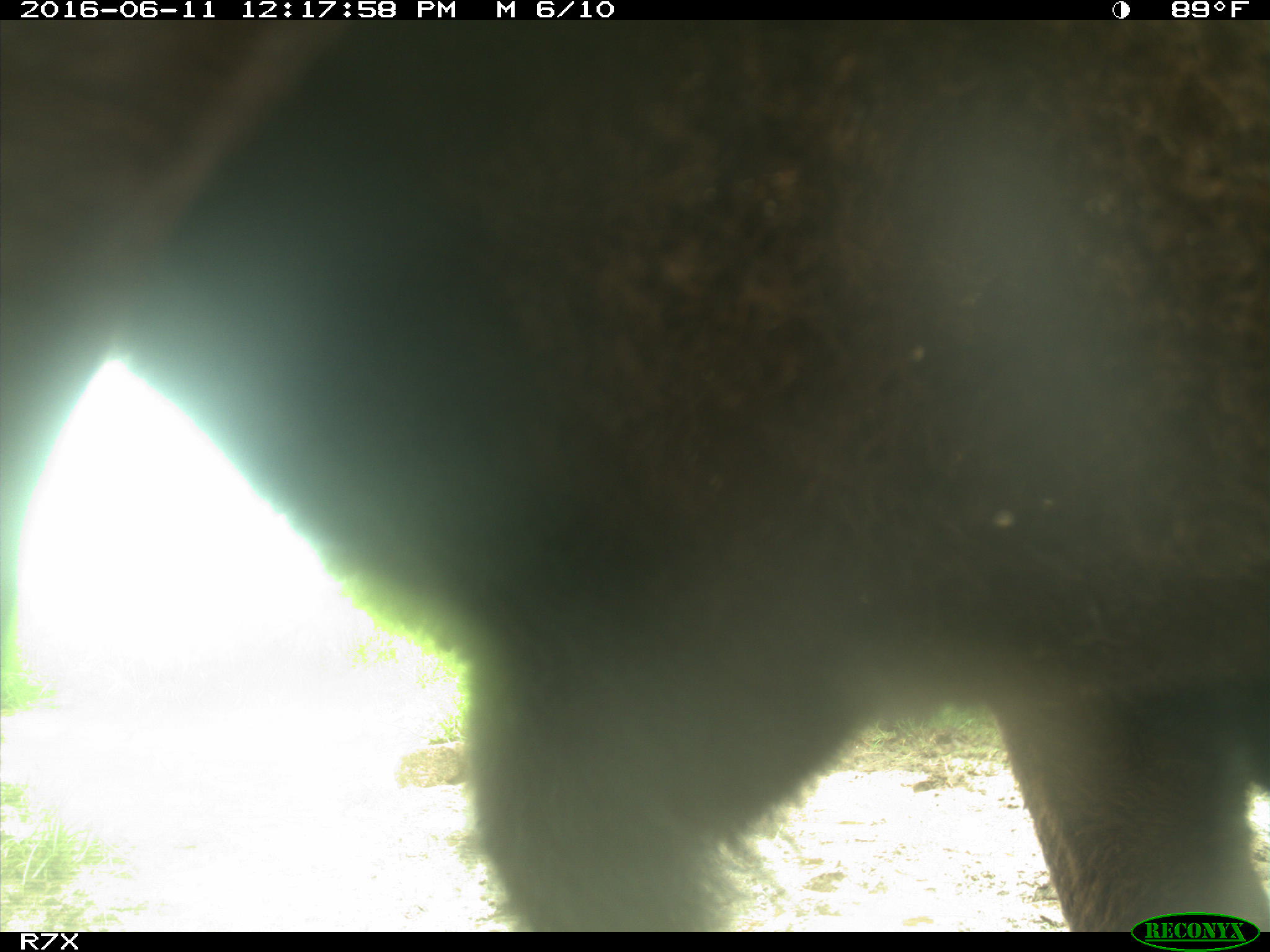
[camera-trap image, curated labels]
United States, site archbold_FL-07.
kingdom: Animalia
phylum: Chordata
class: Mammalia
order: Artiodactyla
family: Bovidae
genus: Bos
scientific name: Bos taurus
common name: domestic cow